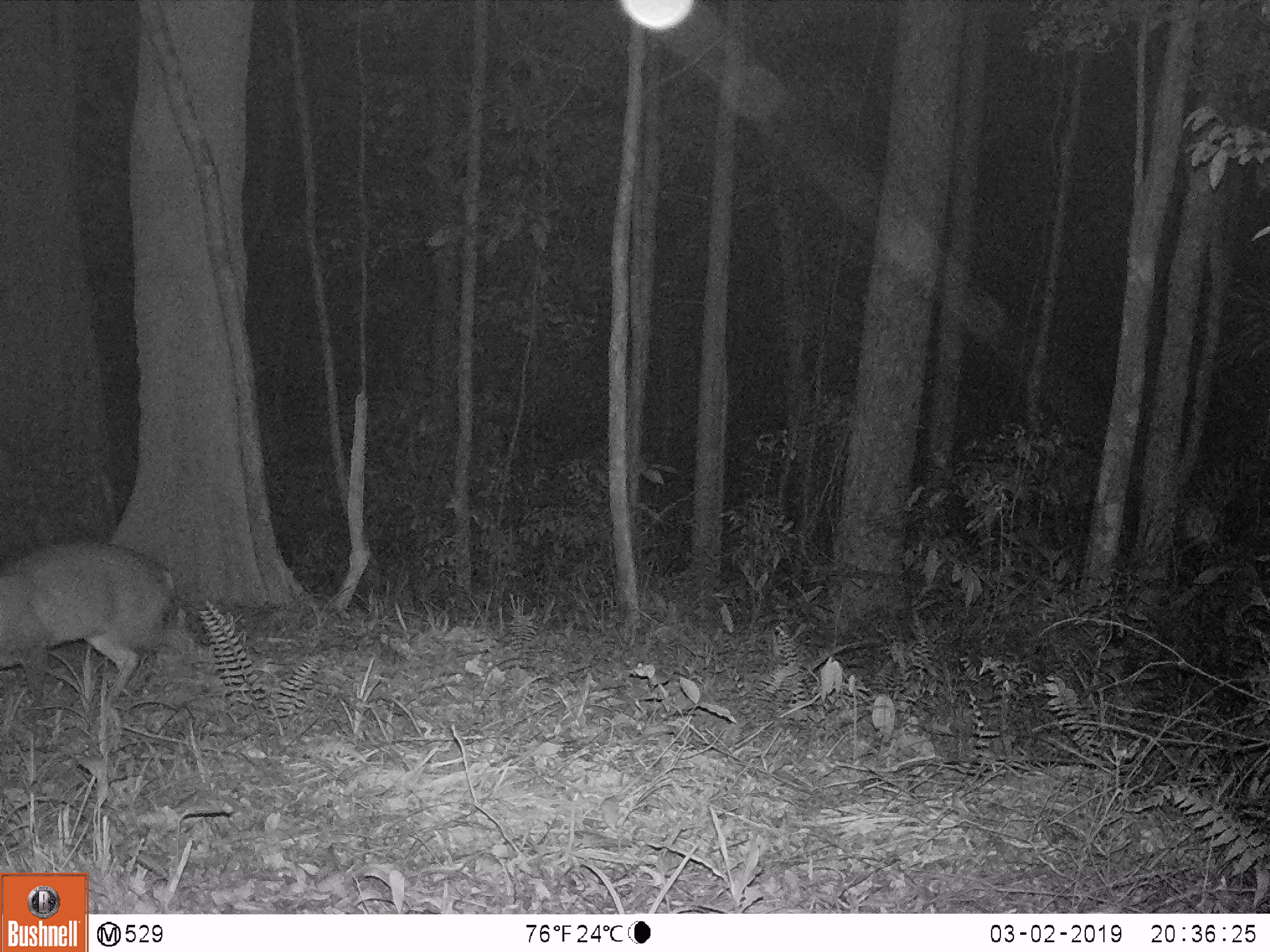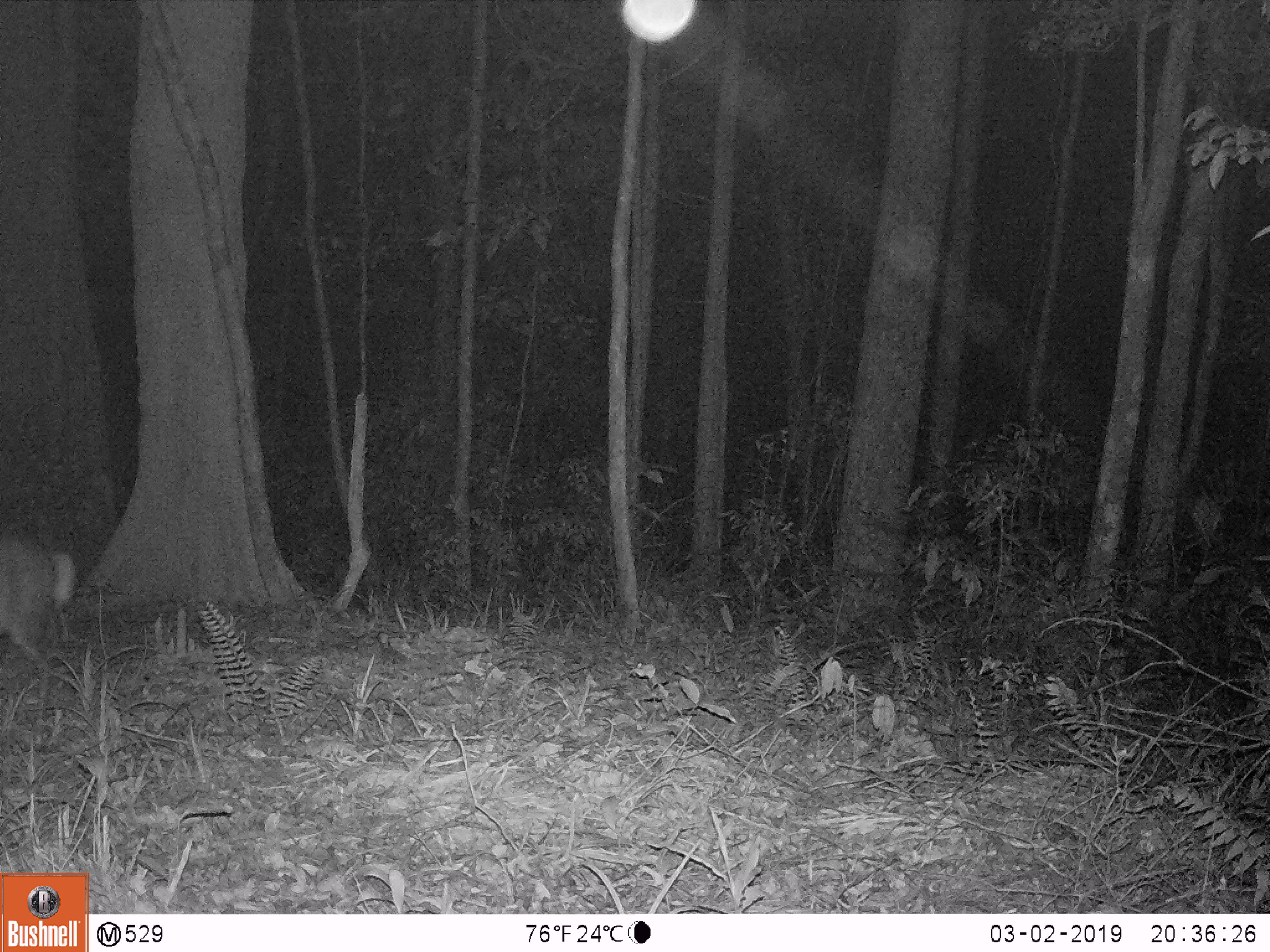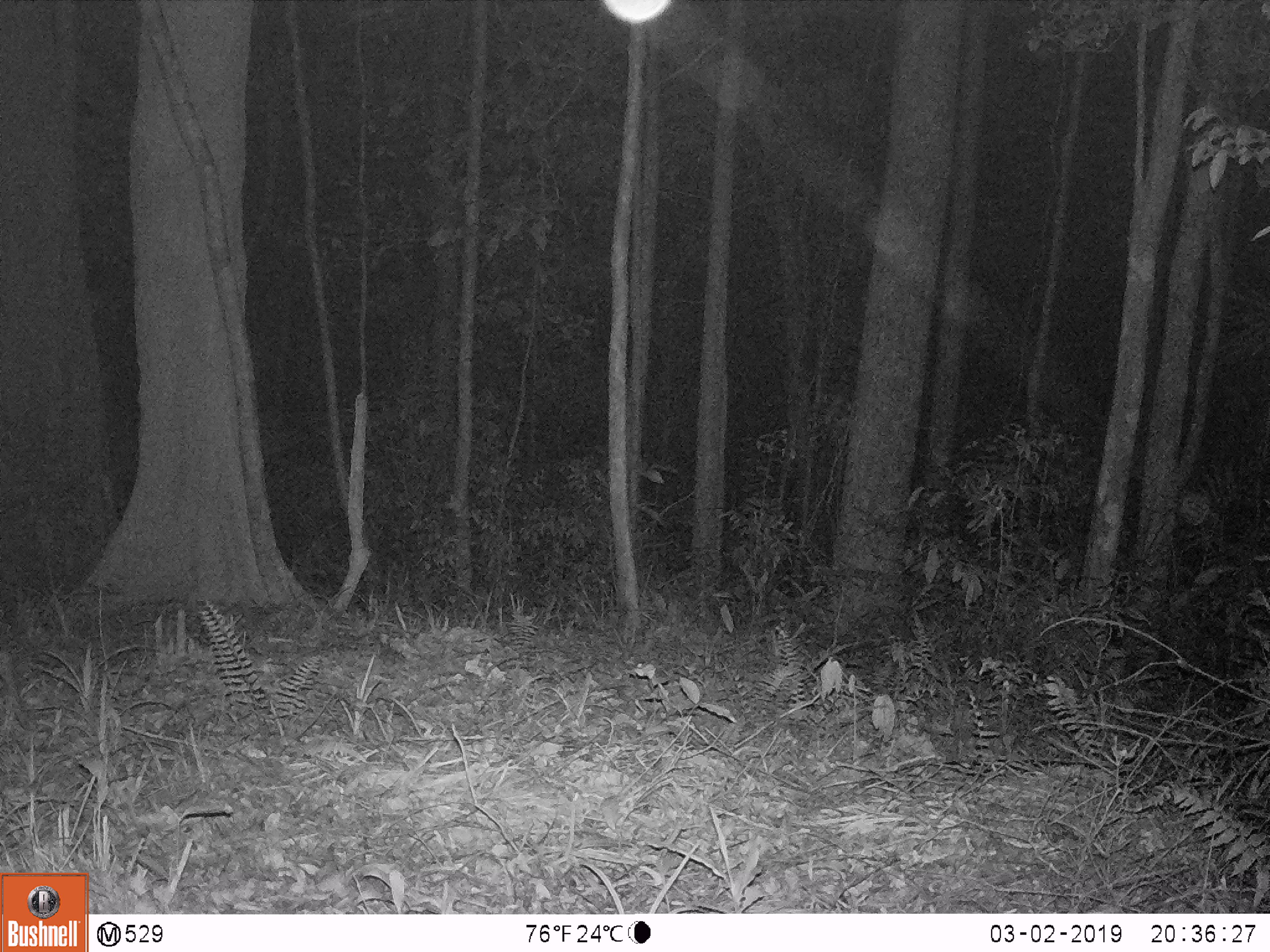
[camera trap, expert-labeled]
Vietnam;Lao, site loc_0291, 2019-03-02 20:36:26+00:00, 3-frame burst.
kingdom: Animalia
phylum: Chordata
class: Mammalia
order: Artiodactyla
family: Cervidae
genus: Muntiacus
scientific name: Muntiacus rooseveltorum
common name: roosevelt's muntjac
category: roosevelts muntjac group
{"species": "roosevelts muntjac group (roosevelt's muntjac) (Muntiacus rooseveltorum)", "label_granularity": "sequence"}